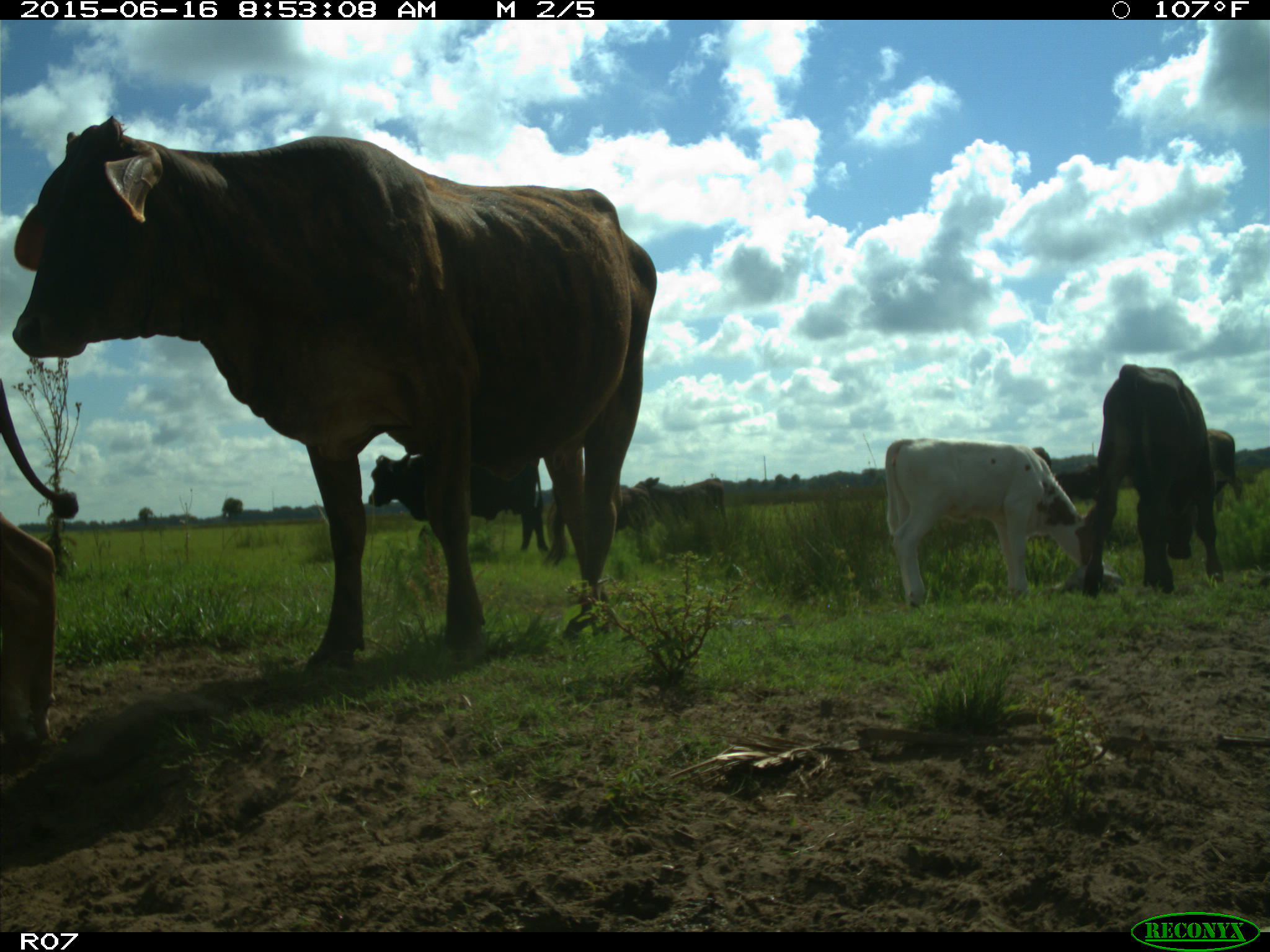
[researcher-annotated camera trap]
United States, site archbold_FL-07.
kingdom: Animalia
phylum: Chordata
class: Mammalia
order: Artiodactyla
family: Bovidae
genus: Bos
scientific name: Bos taurus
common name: domestic cow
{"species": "Bos taurus (domestic cow)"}